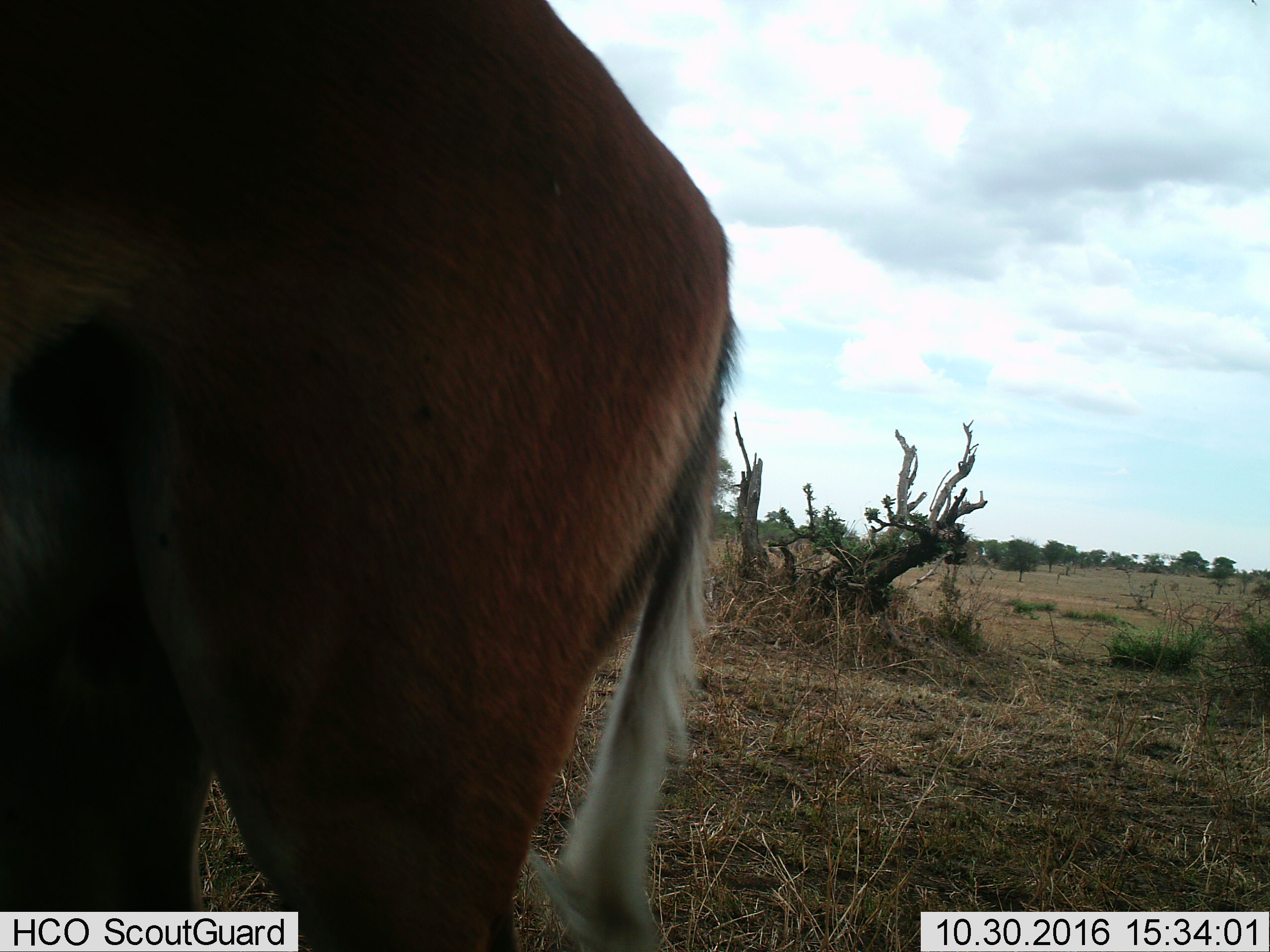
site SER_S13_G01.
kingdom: Animalia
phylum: Chordata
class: Mammalia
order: Artiodactyla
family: Bovidae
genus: Eudorcas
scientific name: Eudorcas thomsonii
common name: thomson's gazelle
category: gazellethomsons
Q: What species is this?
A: Gazellethomsons (thomson's gazelle) (Eudorcas thomsonii).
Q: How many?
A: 1.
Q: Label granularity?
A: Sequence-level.